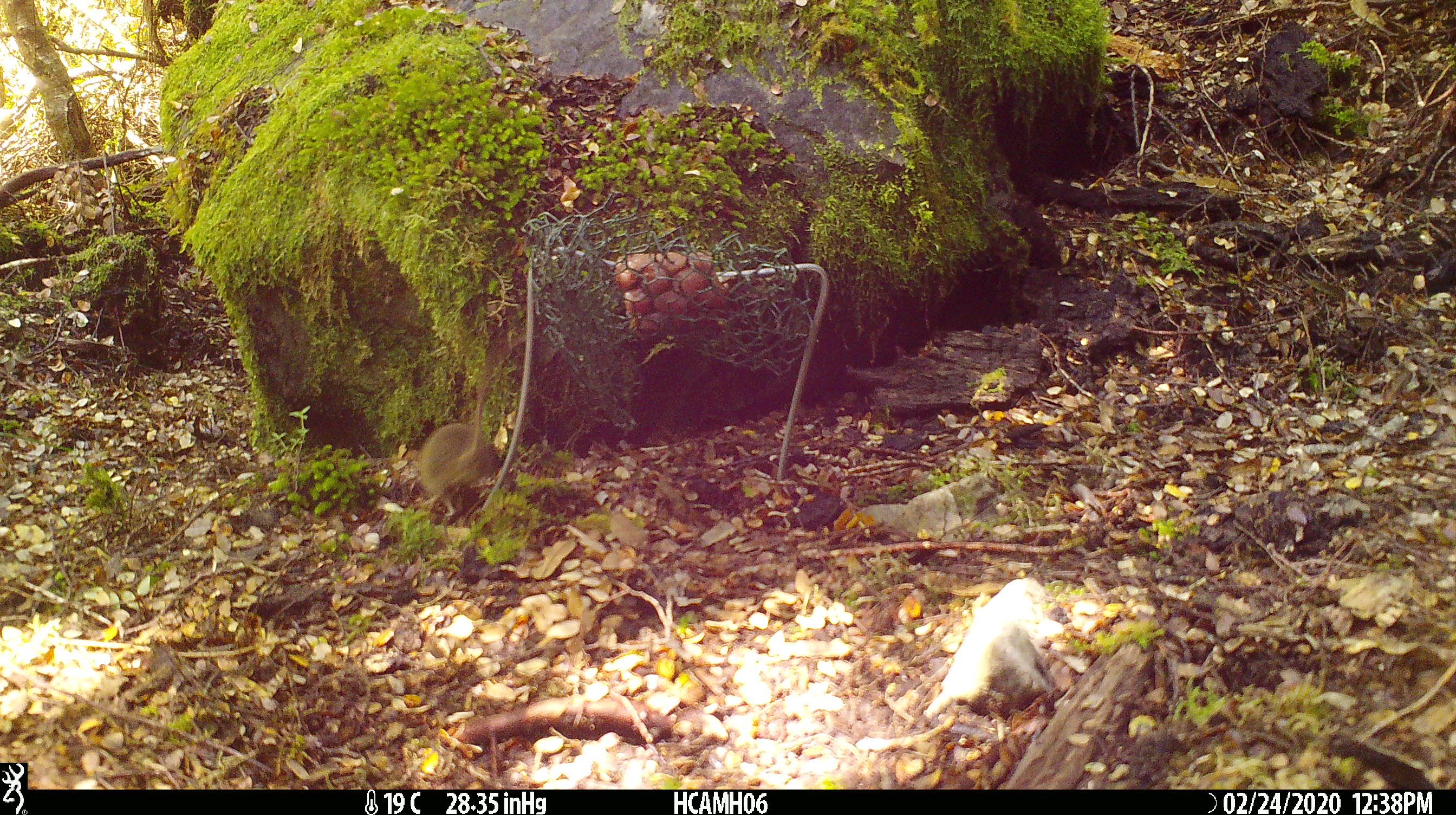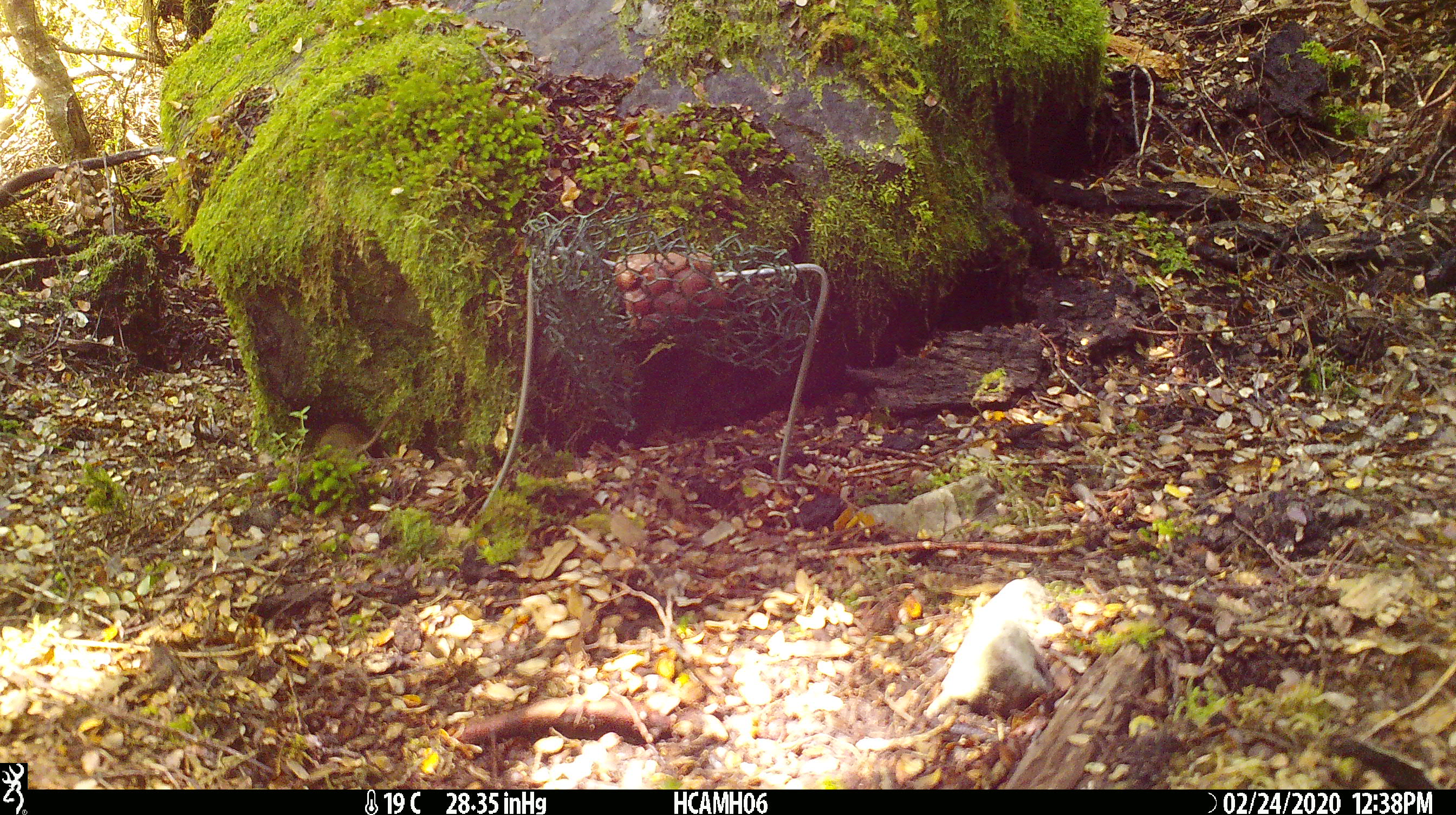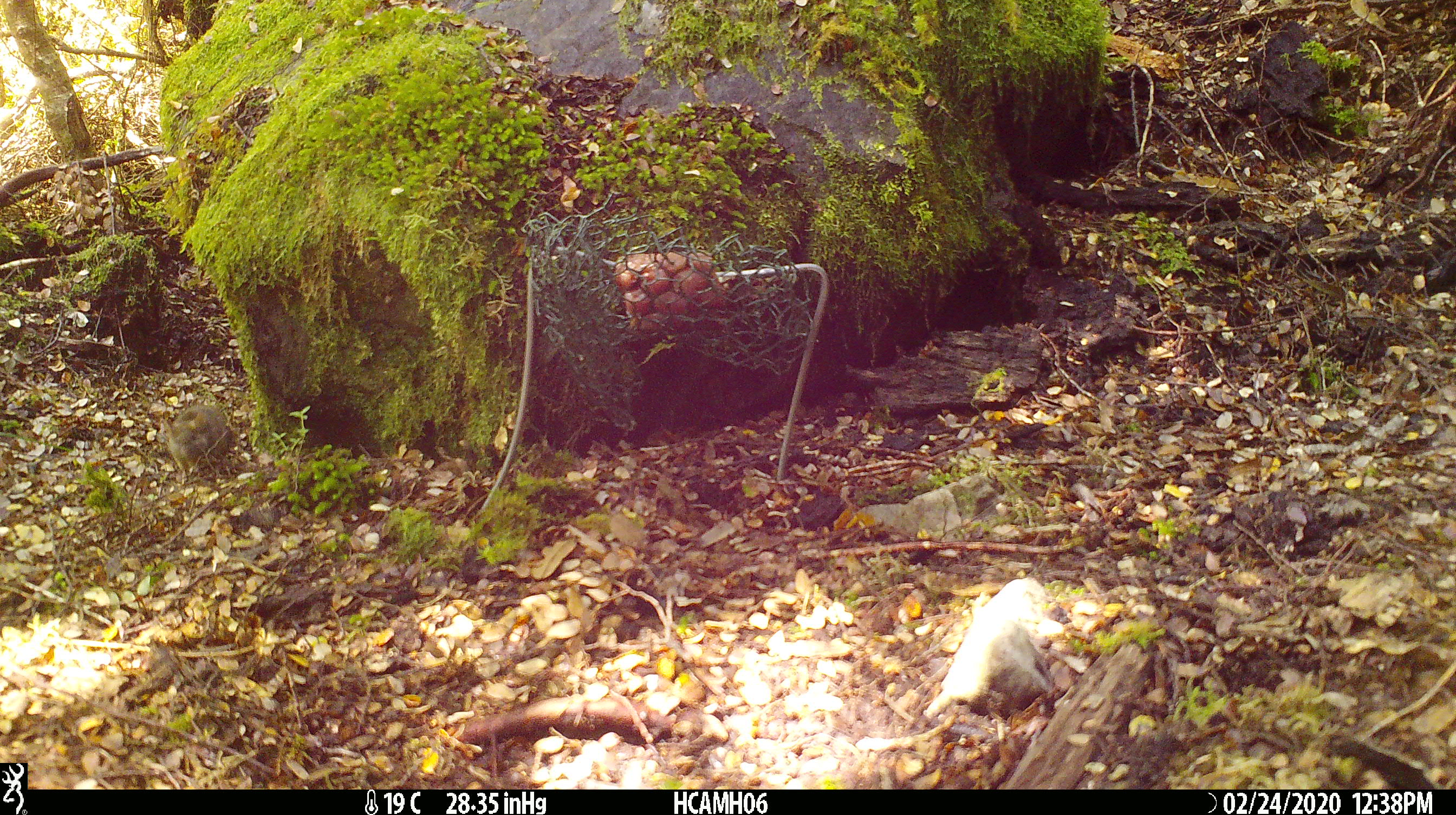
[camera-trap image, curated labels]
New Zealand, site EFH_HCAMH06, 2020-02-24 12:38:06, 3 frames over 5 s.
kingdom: Animalia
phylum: Chordata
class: Mammalia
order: Rodentia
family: Muridae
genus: Mus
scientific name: Mus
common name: mouse